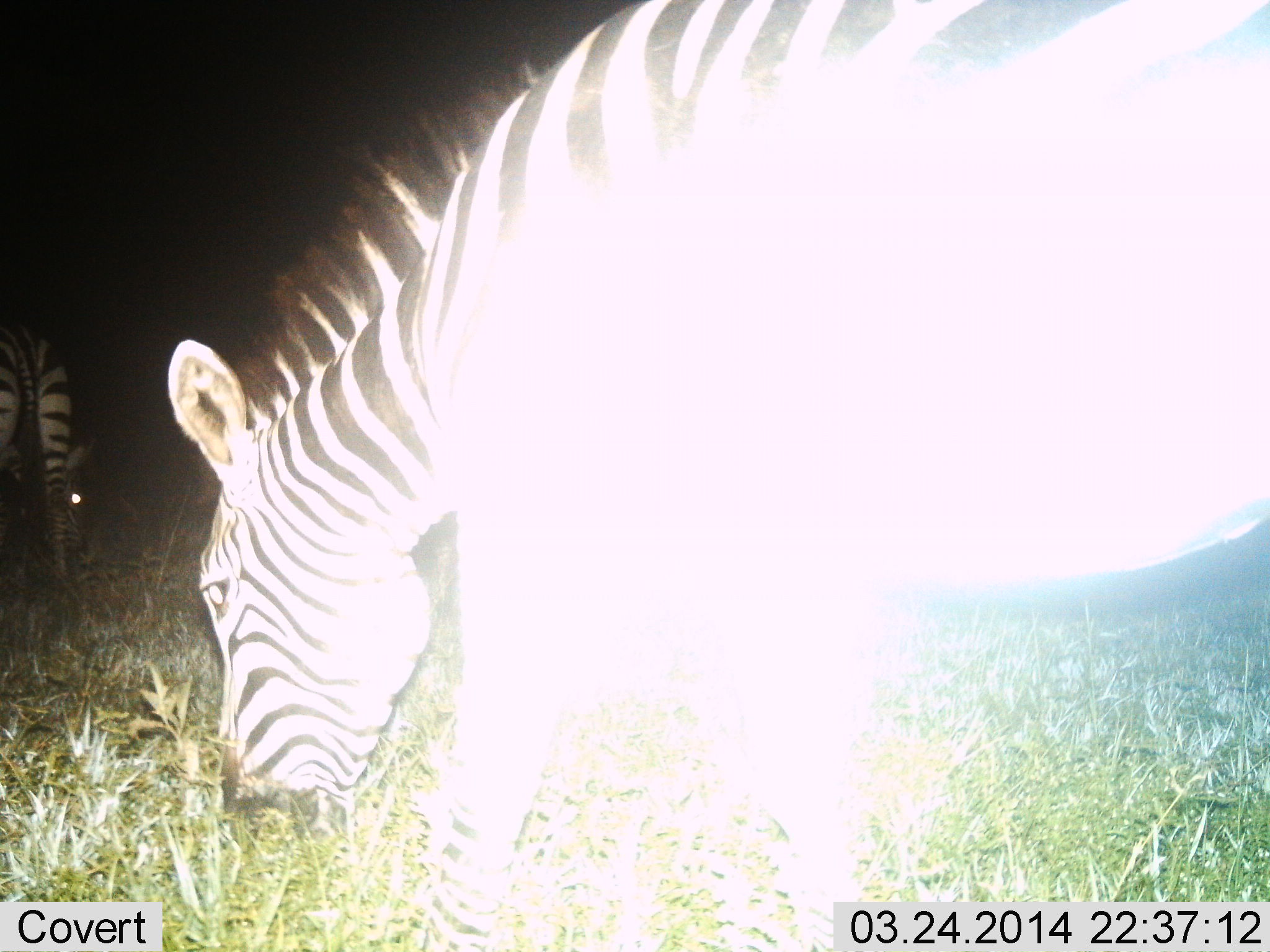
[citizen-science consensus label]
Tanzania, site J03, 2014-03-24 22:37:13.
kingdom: Animalia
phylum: Chordata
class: Mammalia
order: Perissodactyla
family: Equidae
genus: Equus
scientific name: Equus quagga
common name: plains zebra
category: zebra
Zebra (plains zebra) (Equus quagga), count 2. Behavior (volunteer vote fractions): standing 10%, resting 0%, moving 10%, interacting 0%. Young present (vote fraction): 0%. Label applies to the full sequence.